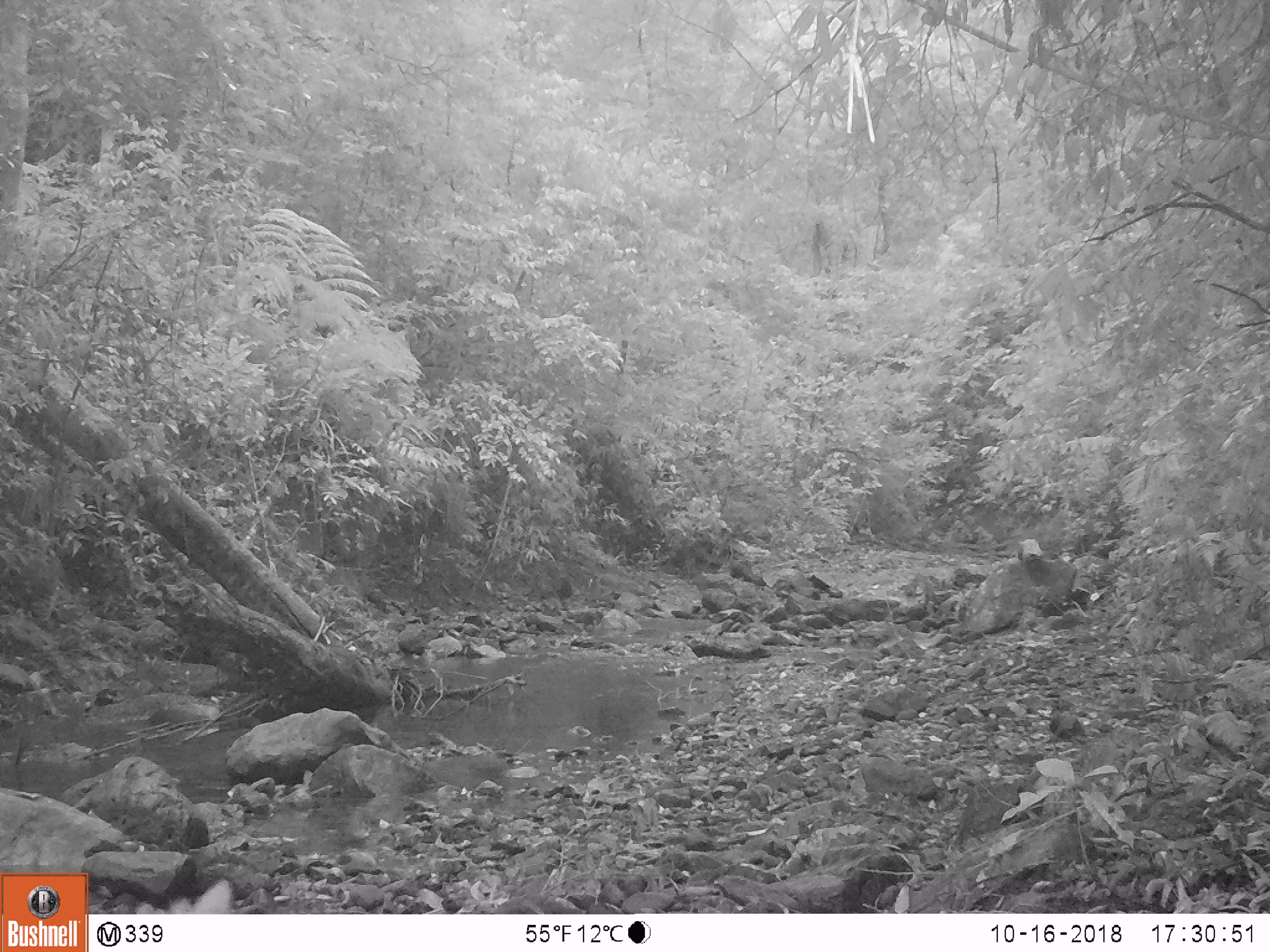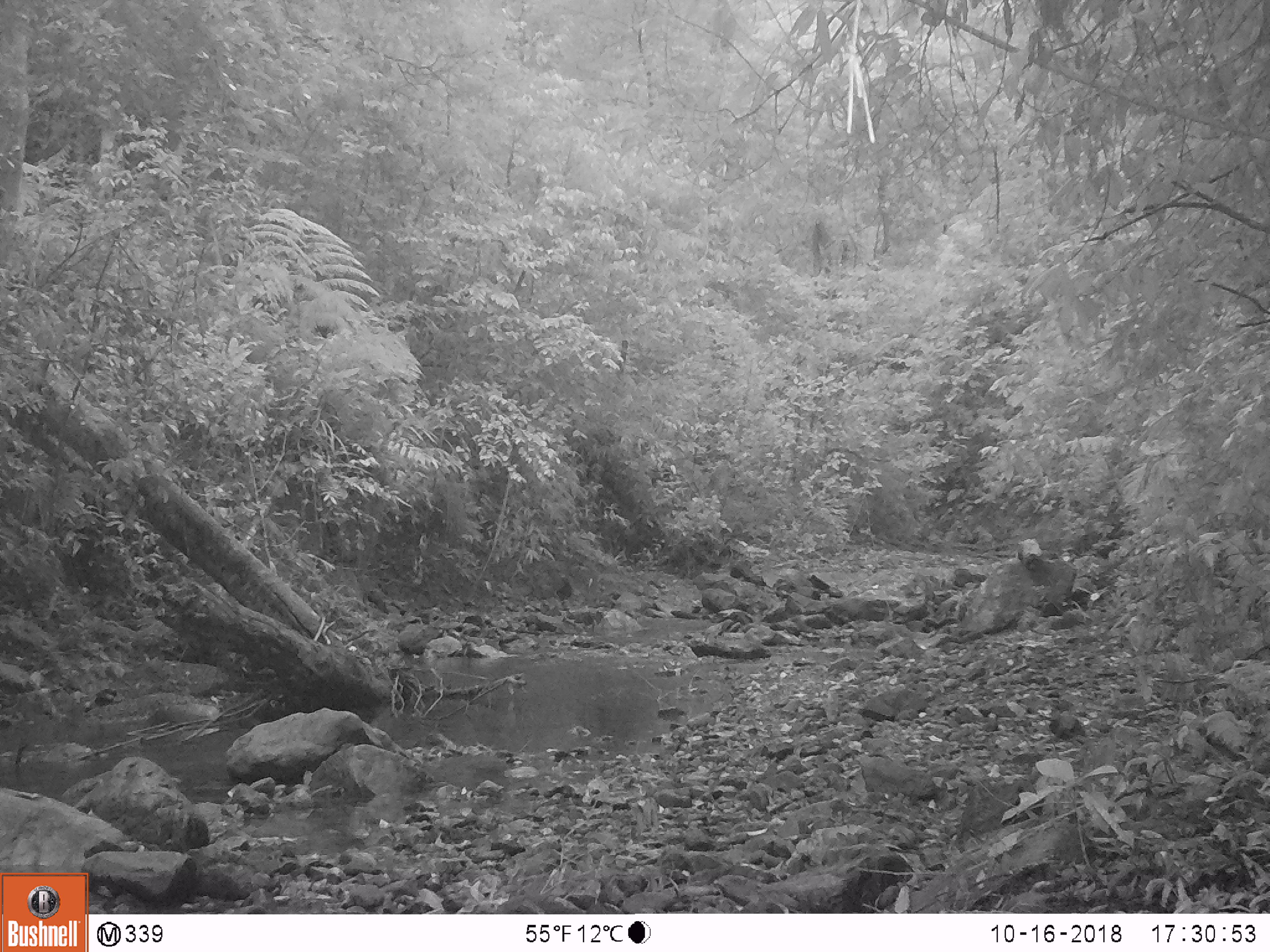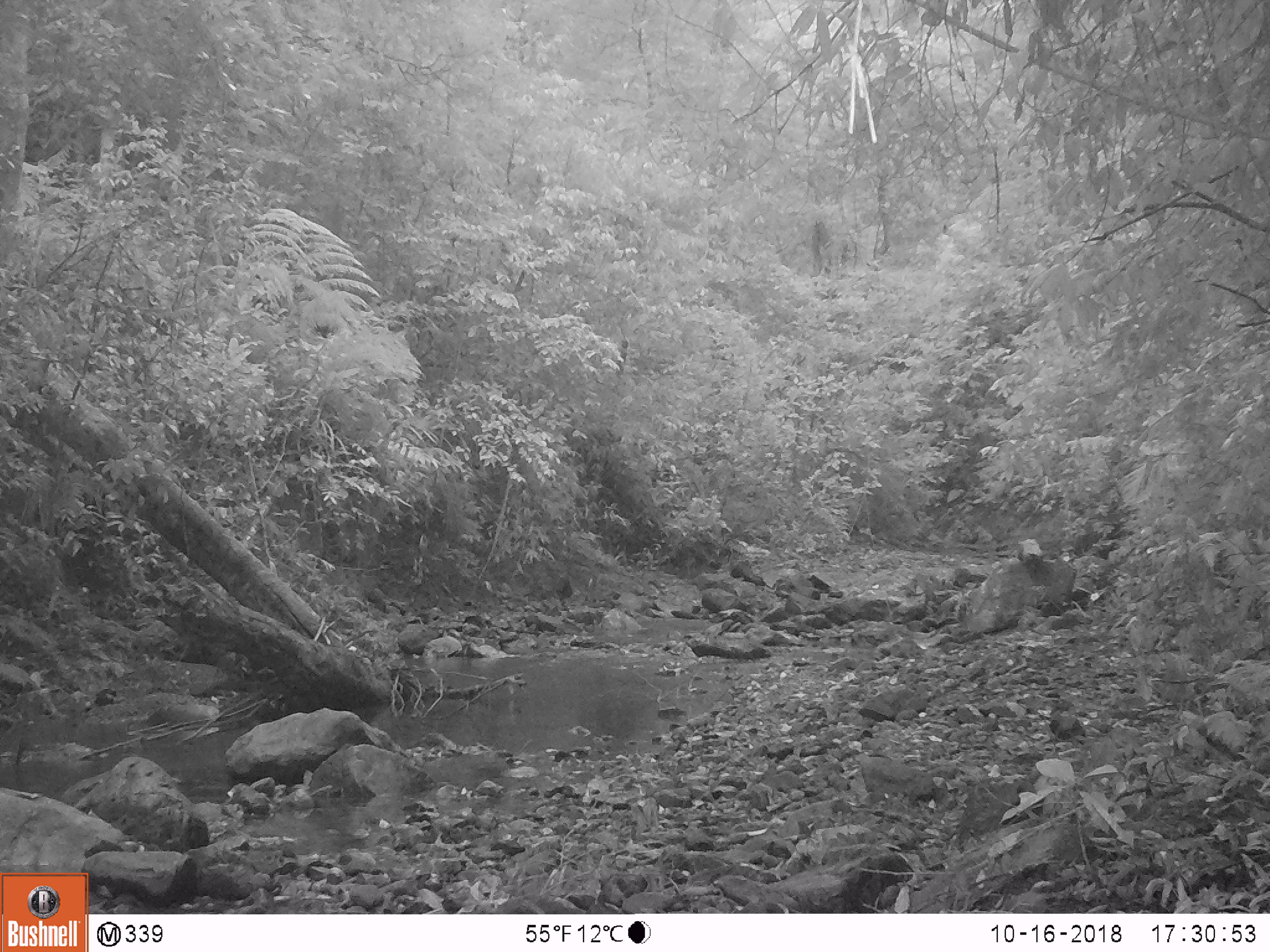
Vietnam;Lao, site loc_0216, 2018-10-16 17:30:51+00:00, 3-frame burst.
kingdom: Animalia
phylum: Chordata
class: Mammalia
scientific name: Mammalia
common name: mammal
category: unidentified small mammal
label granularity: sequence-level